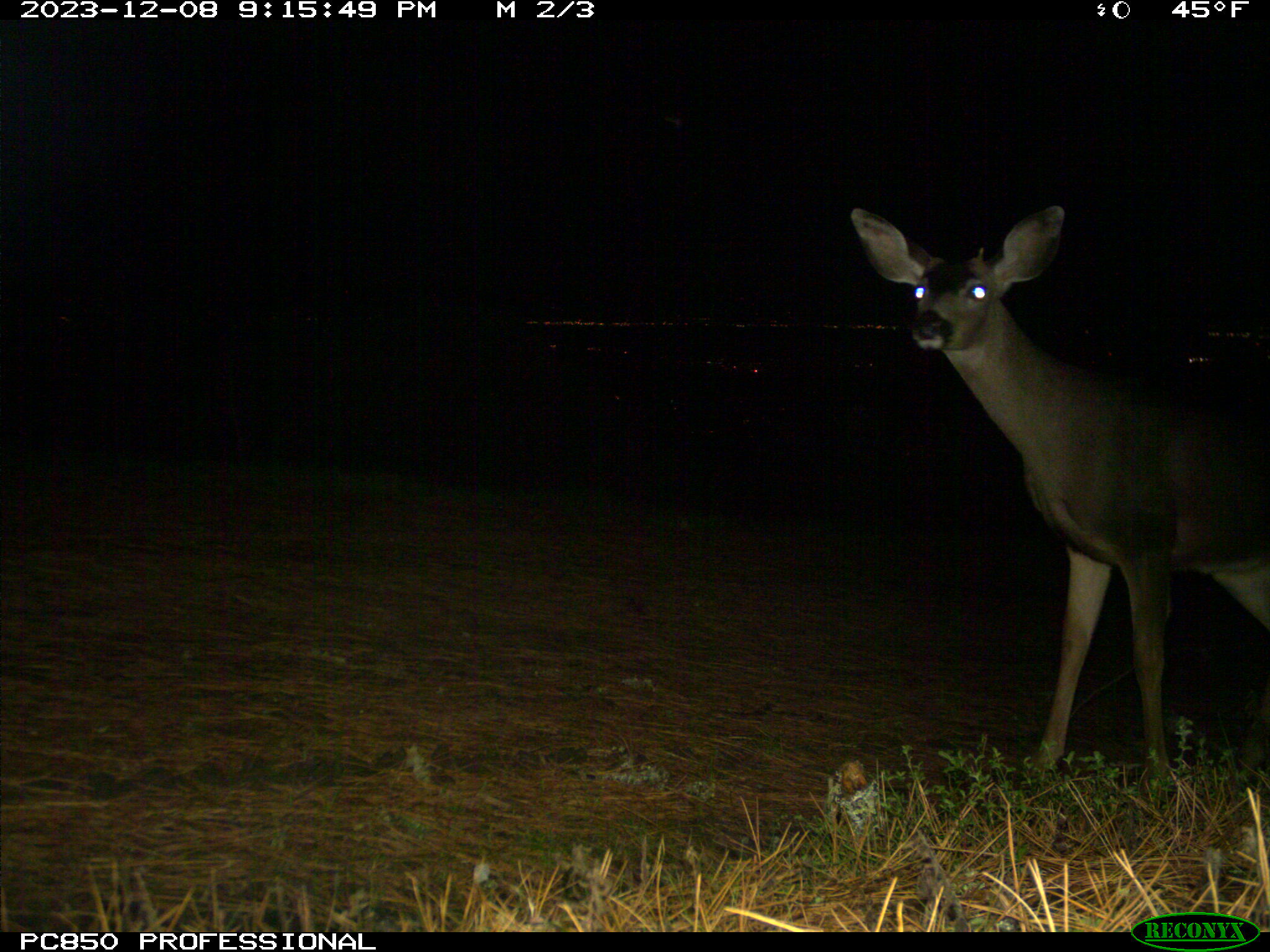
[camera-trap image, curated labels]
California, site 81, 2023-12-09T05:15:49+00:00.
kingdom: Animalia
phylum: Chordata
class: Mammalia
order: Artiodactyla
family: Cervidae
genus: Odocoileus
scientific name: Odocoileus hemionus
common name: mule deer